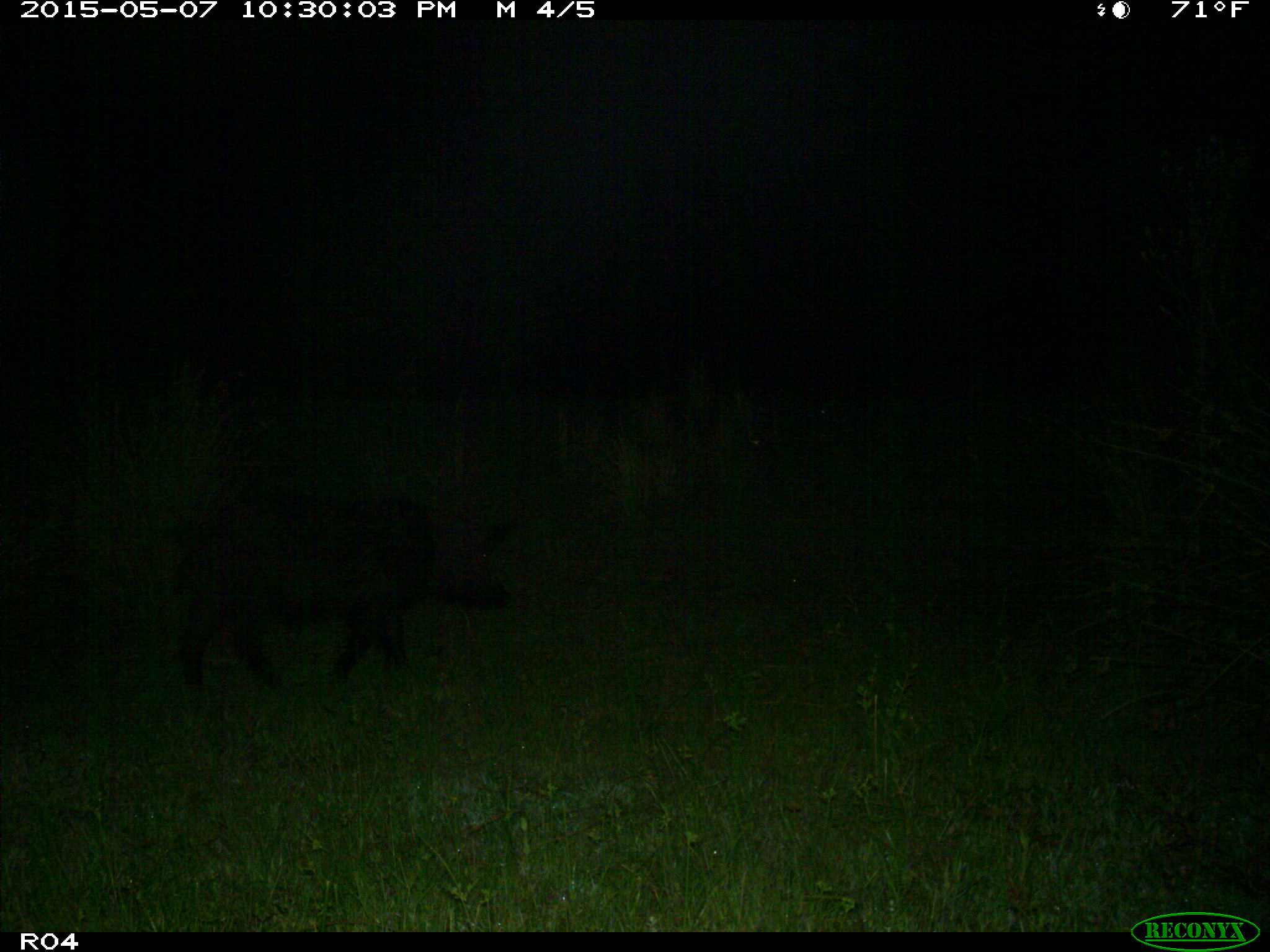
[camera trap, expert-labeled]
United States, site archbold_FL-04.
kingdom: Animalia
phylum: Chordata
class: Mammalia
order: Artiodactyla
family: Suidae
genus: Sus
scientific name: Sus scrofa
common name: wild boar